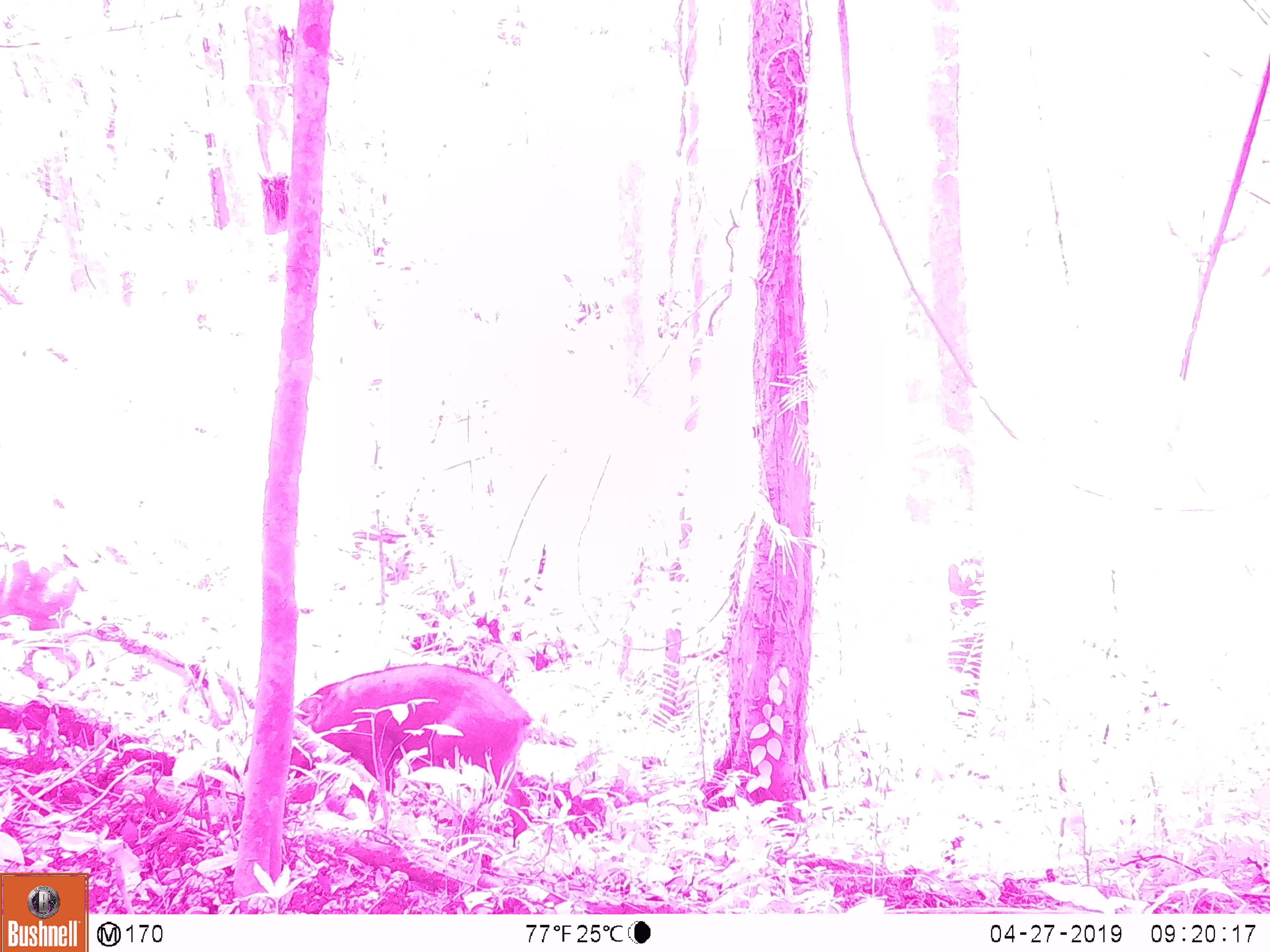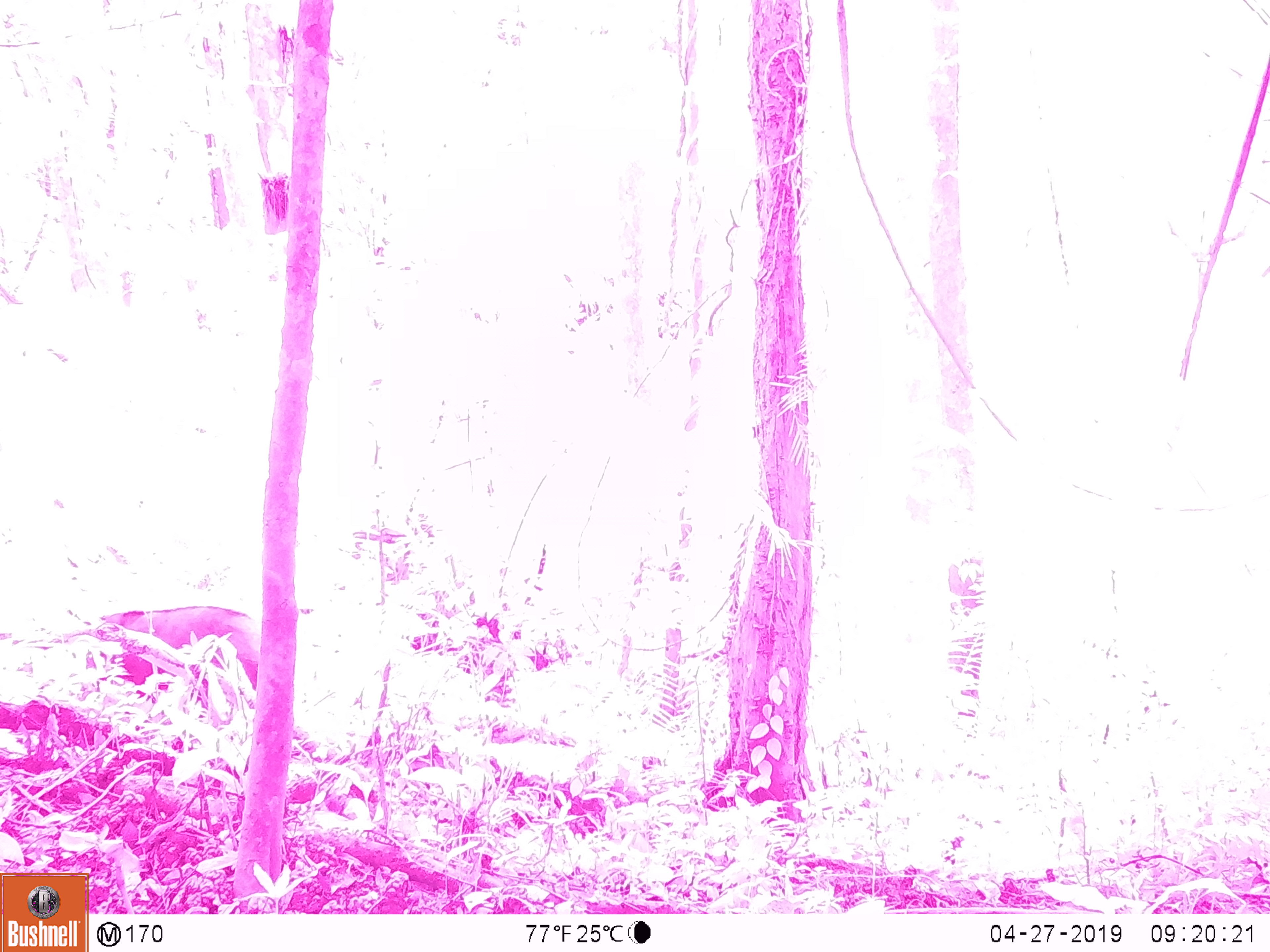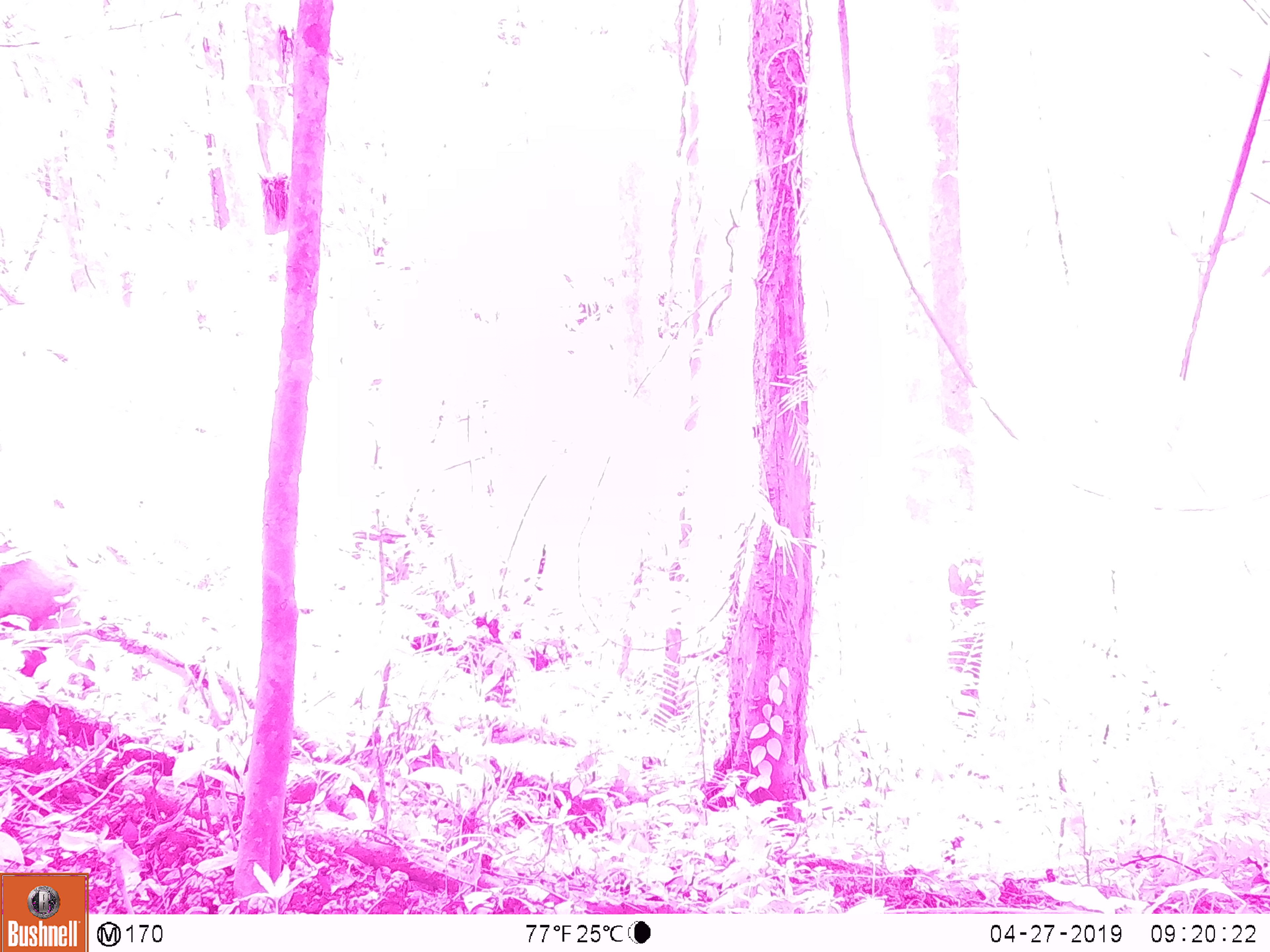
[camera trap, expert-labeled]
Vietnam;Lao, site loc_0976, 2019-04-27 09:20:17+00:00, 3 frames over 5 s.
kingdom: Animalia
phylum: Chordata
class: Mammalia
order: Artiodactyla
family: Suidae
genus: Sus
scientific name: Sus scrofa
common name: eurasian wild pig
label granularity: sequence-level